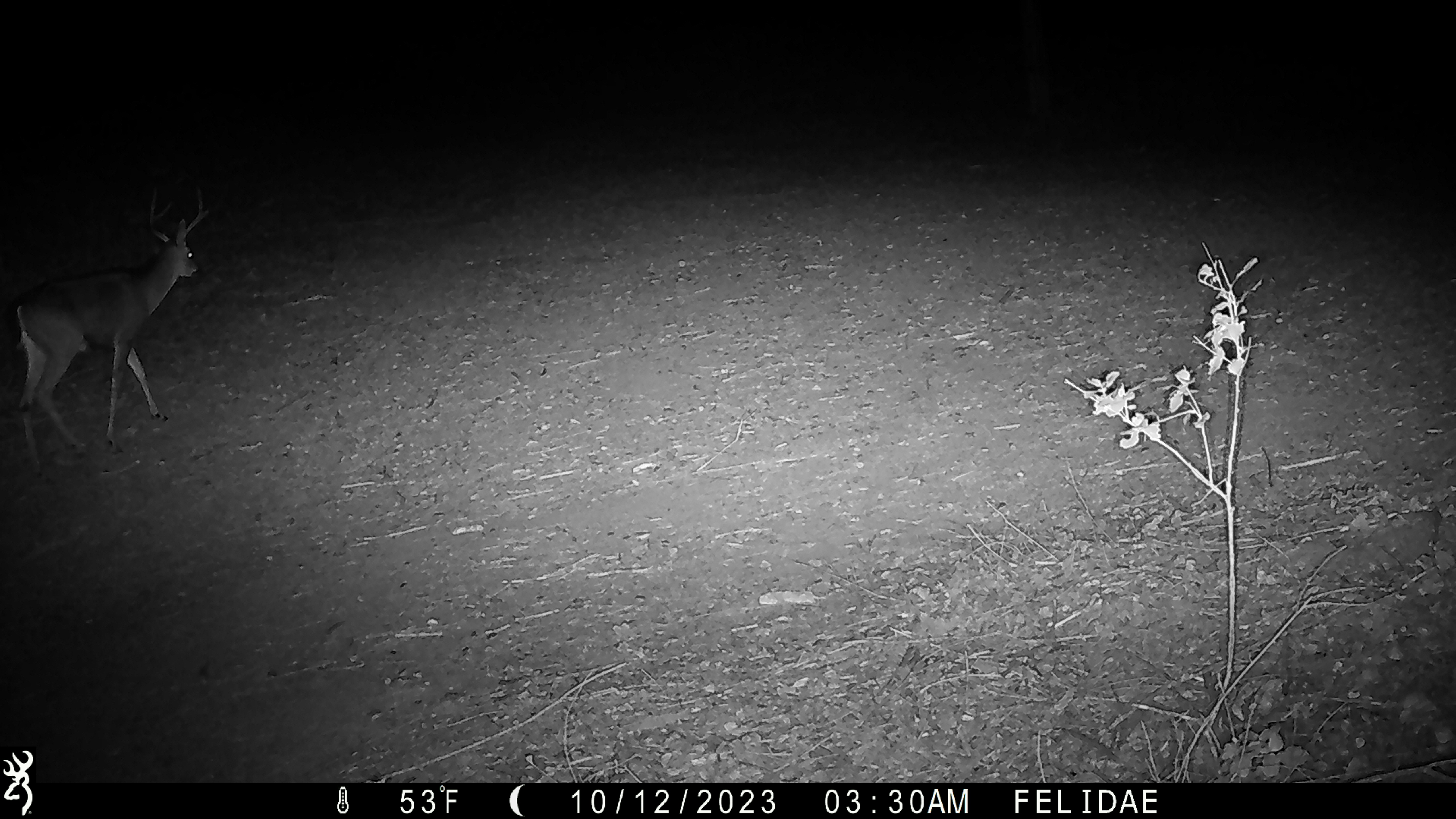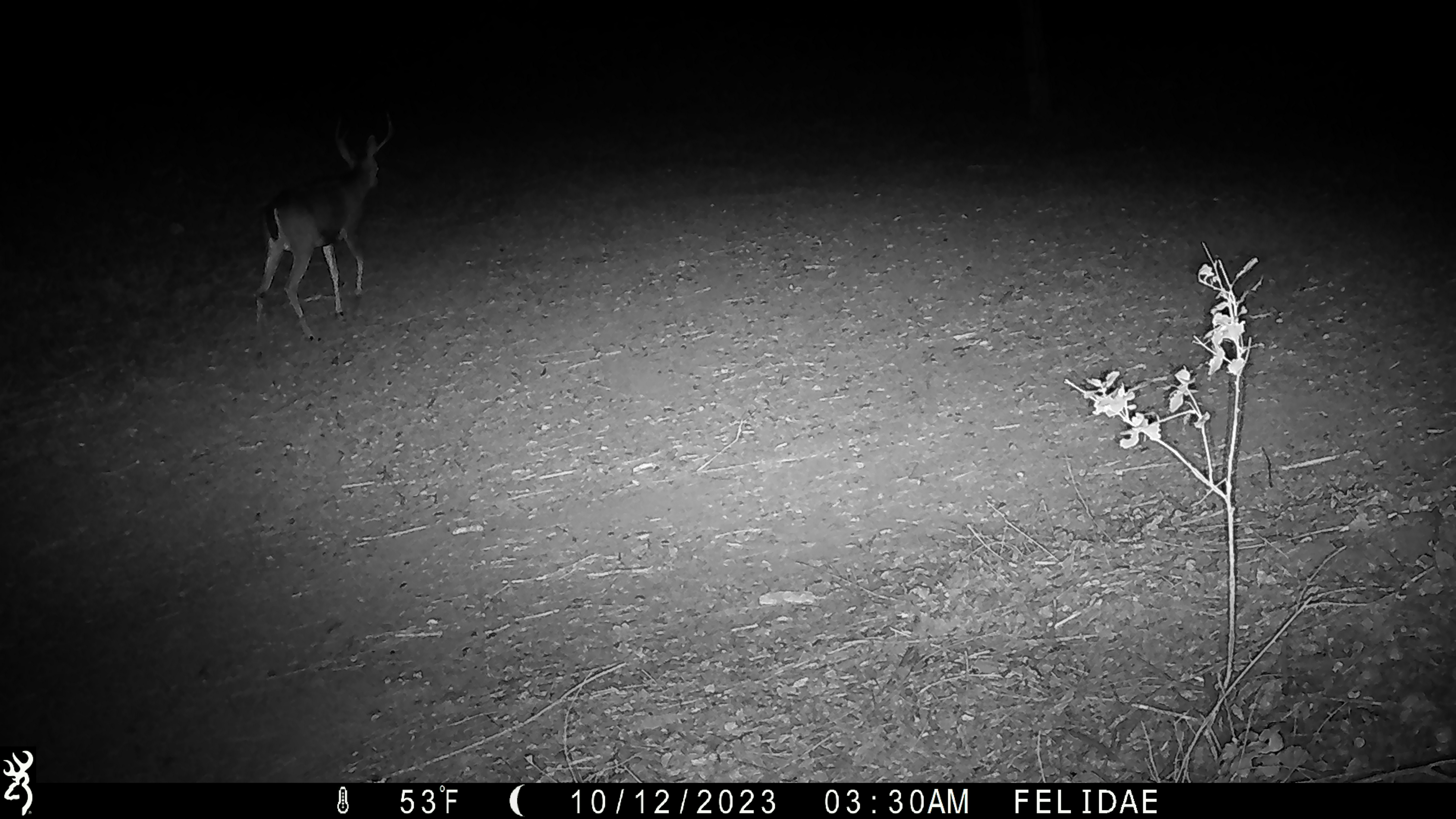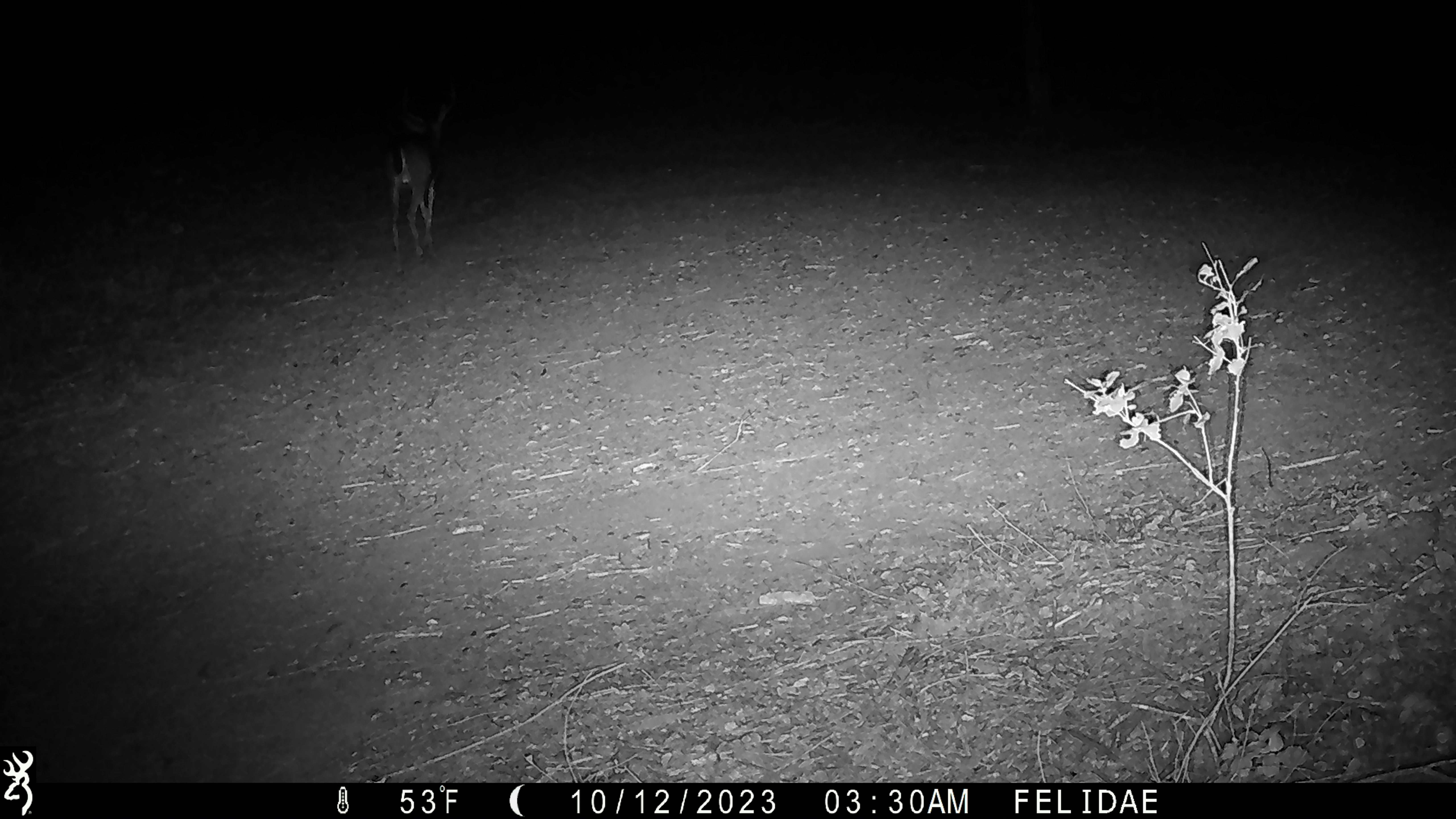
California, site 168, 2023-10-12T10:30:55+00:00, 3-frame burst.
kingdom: Animalia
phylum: Chordata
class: Mammalia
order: Artiodactyla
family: Cervidae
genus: Odocoileus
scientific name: Odocoileus hemionus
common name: mule deer